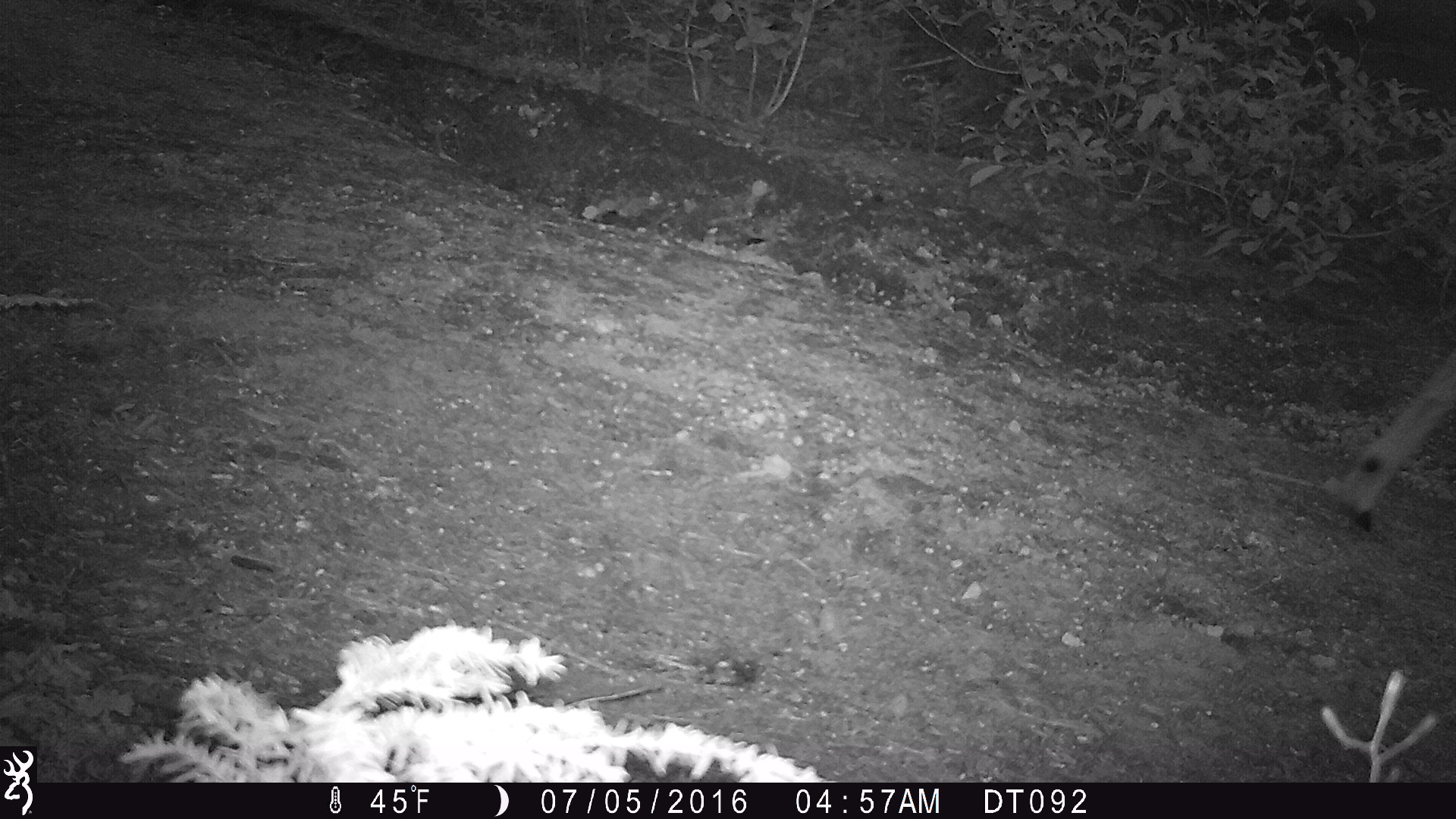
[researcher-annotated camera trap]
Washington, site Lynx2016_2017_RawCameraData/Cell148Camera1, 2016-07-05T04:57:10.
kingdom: Animalia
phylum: Chordata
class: Mammalia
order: Artiodactyla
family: Cervidae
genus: Odocoileus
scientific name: Odocoileus hemionus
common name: mule deer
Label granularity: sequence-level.